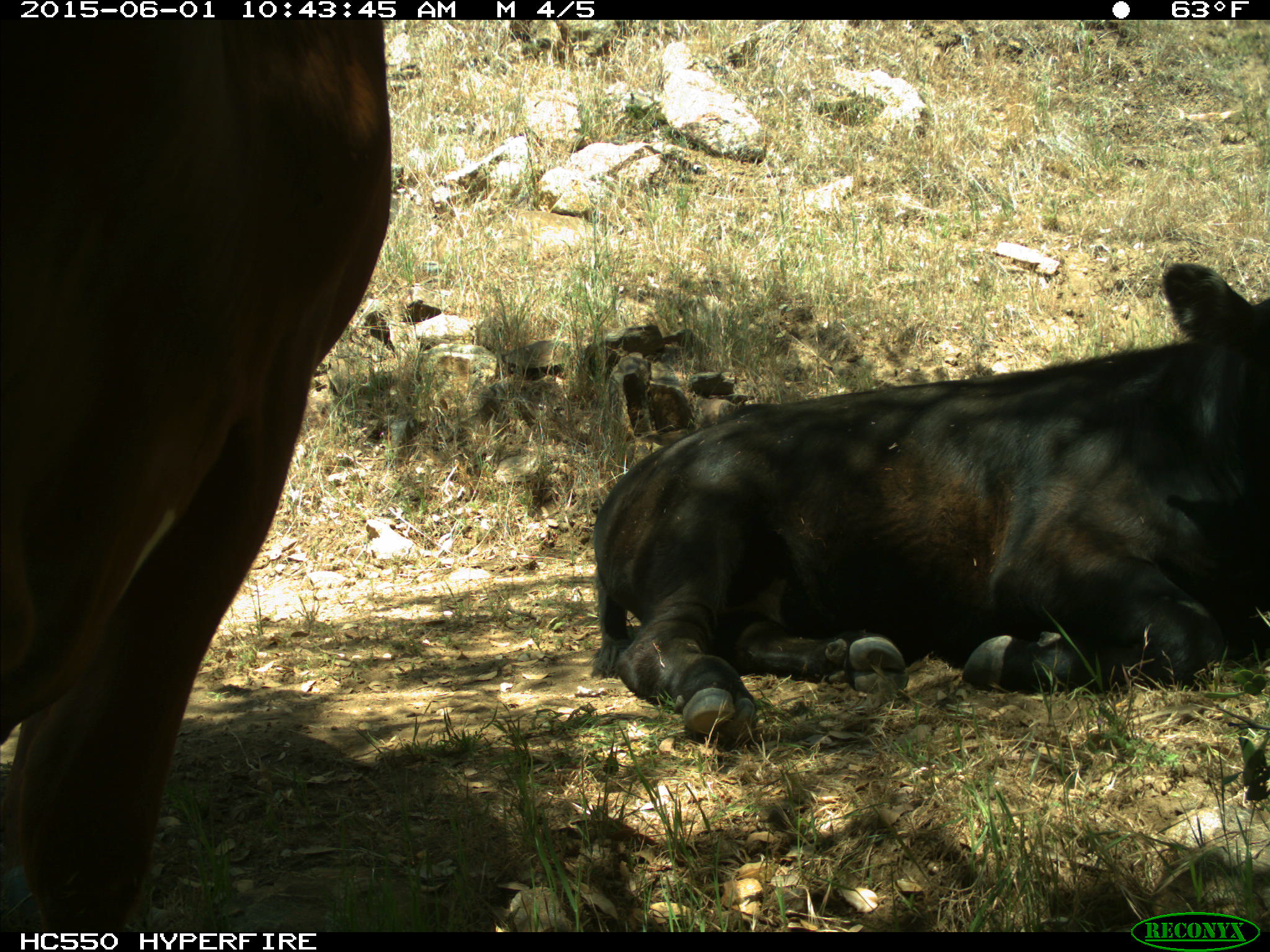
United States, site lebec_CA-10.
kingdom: Animalia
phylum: Chordata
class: Mammalia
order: Artiodactyla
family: Bovidae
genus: Bos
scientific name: Bos taurus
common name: domestic cow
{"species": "Bos taurus (domestic cow)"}